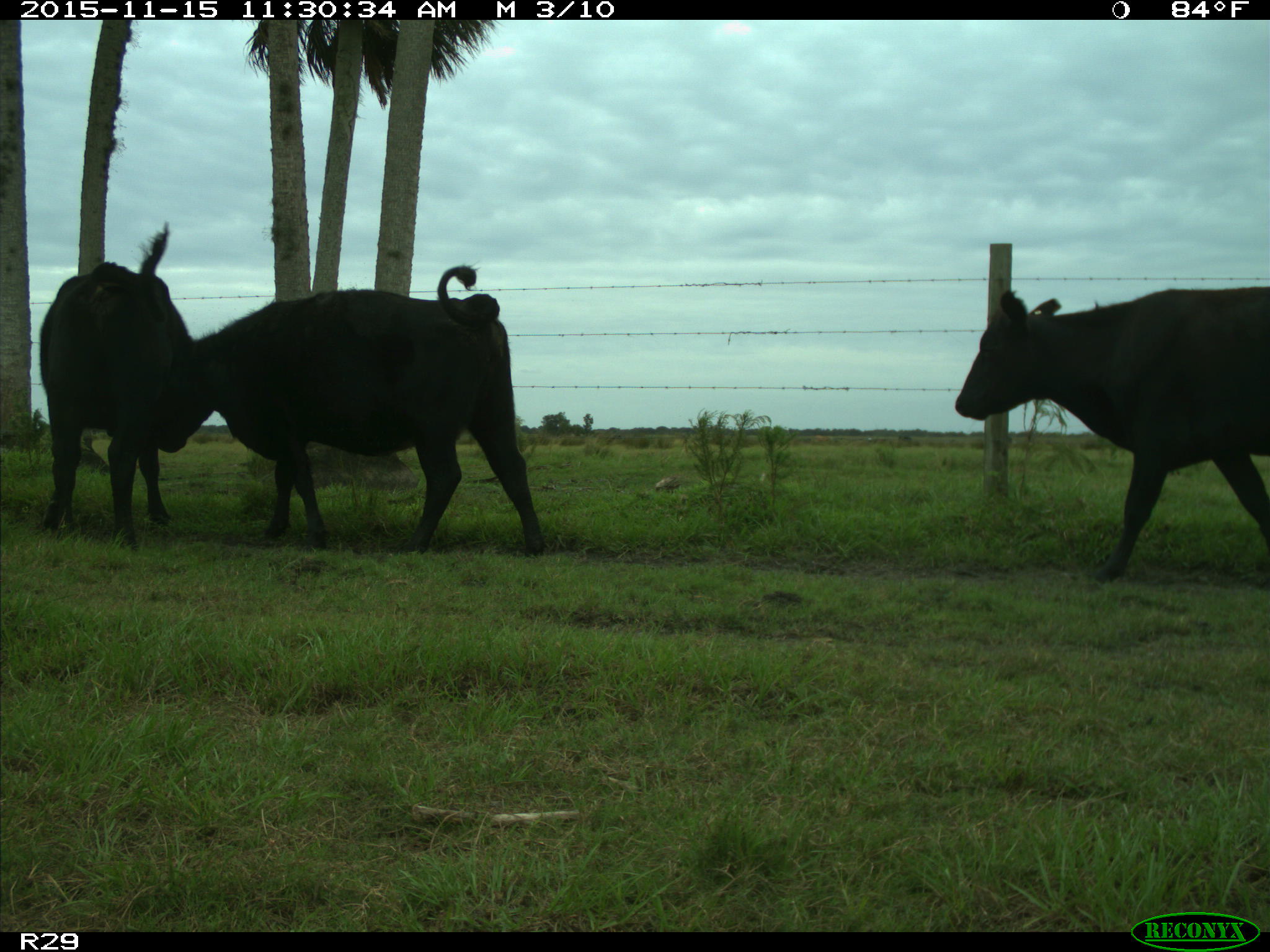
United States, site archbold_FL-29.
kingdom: Animalia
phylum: Chordata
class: Mammalia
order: Artiodactyla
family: Bovidae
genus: Bos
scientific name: Bos taurus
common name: domestic cow